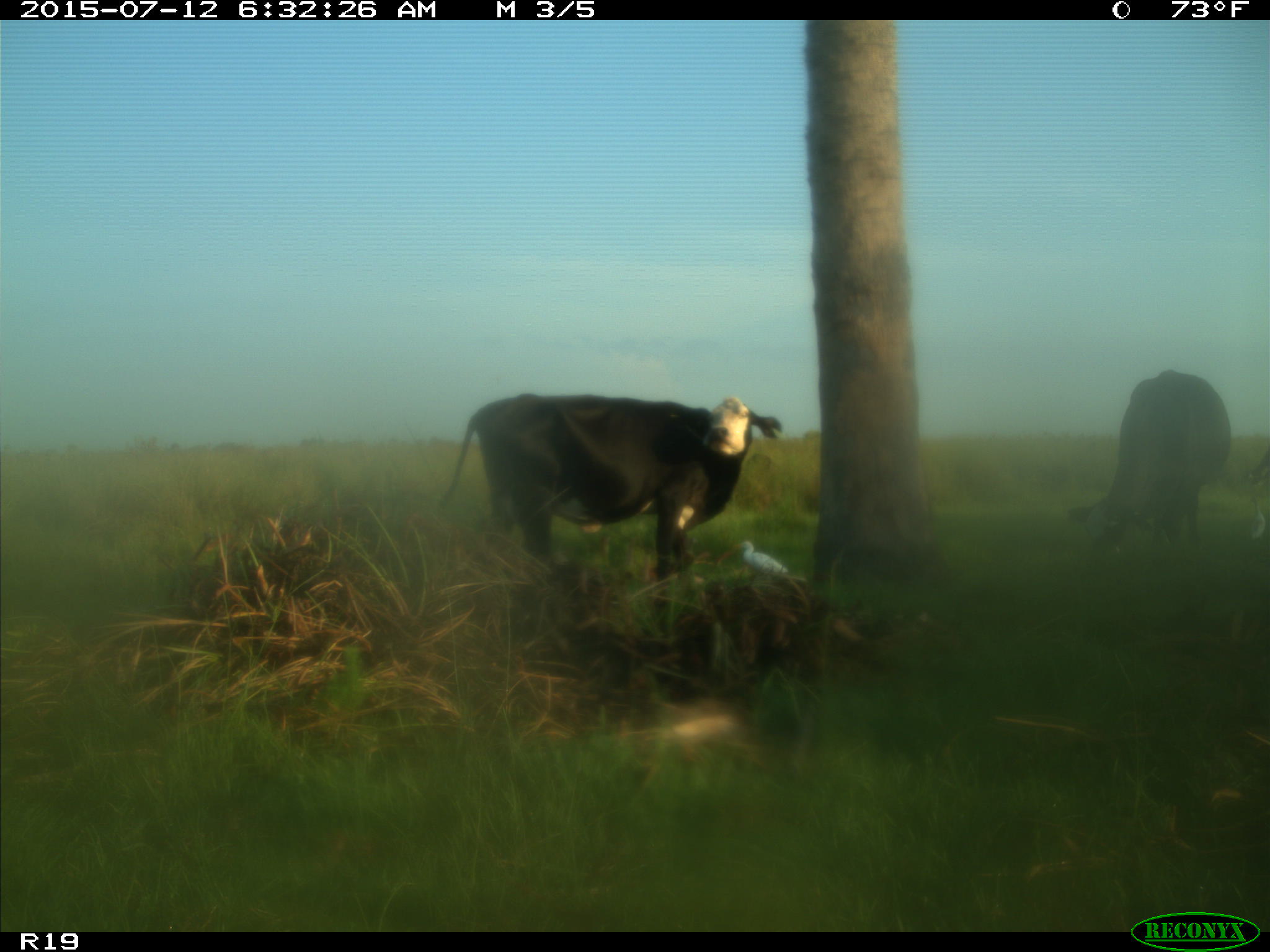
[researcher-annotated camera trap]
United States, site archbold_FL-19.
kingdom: Animalia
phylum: Chordata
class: Mammalia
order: Artiodactyla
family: Bovidae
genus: Bos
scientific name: Bos taurus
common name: domestic cow